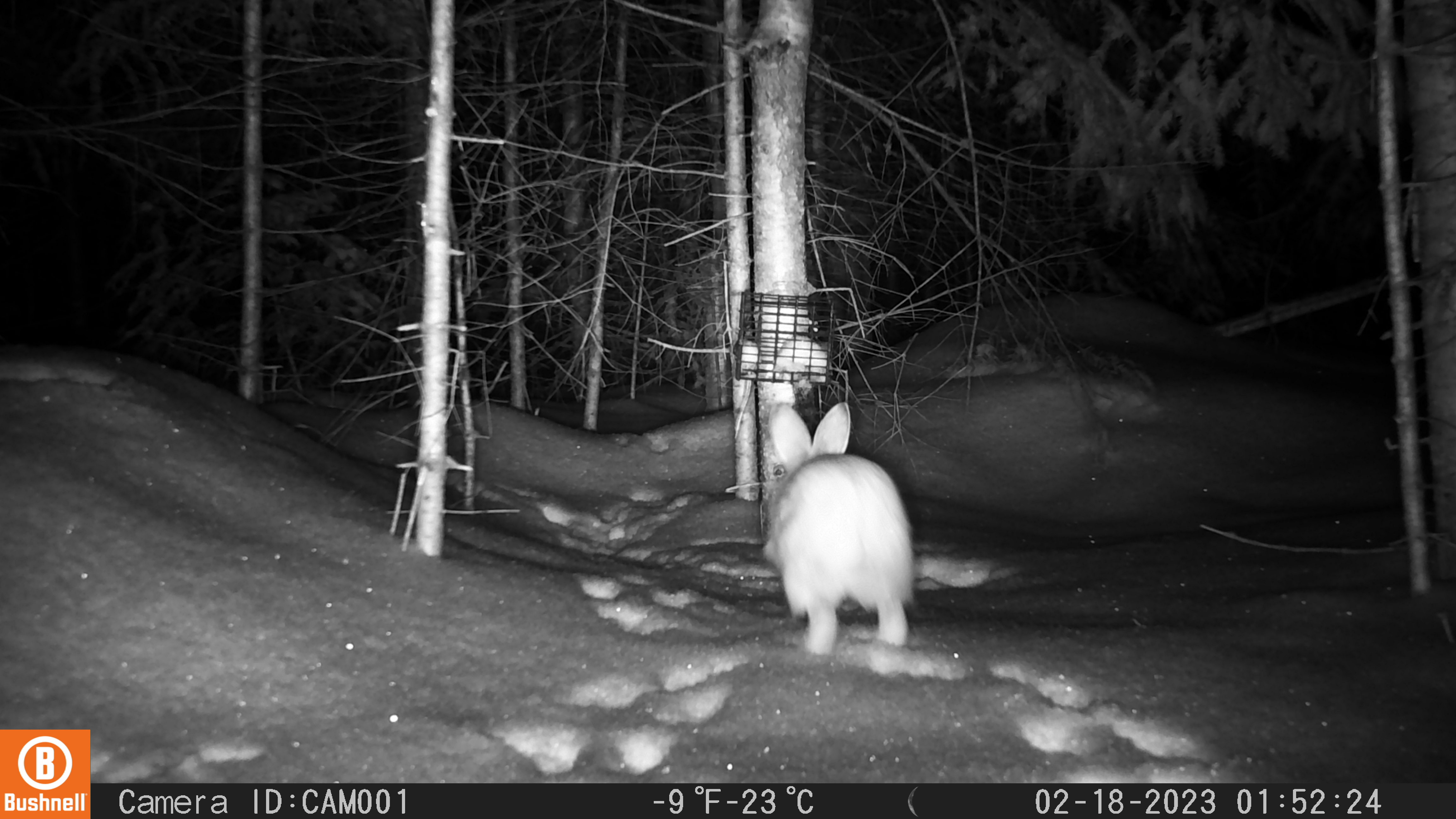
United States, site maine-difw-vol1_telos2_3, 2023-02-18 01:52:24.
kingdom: Animalia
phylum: Chordata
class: Mammalia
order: Lagomorpha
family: Leporidae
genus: Lepus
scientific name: Lepus americanus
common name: snowshoe hare